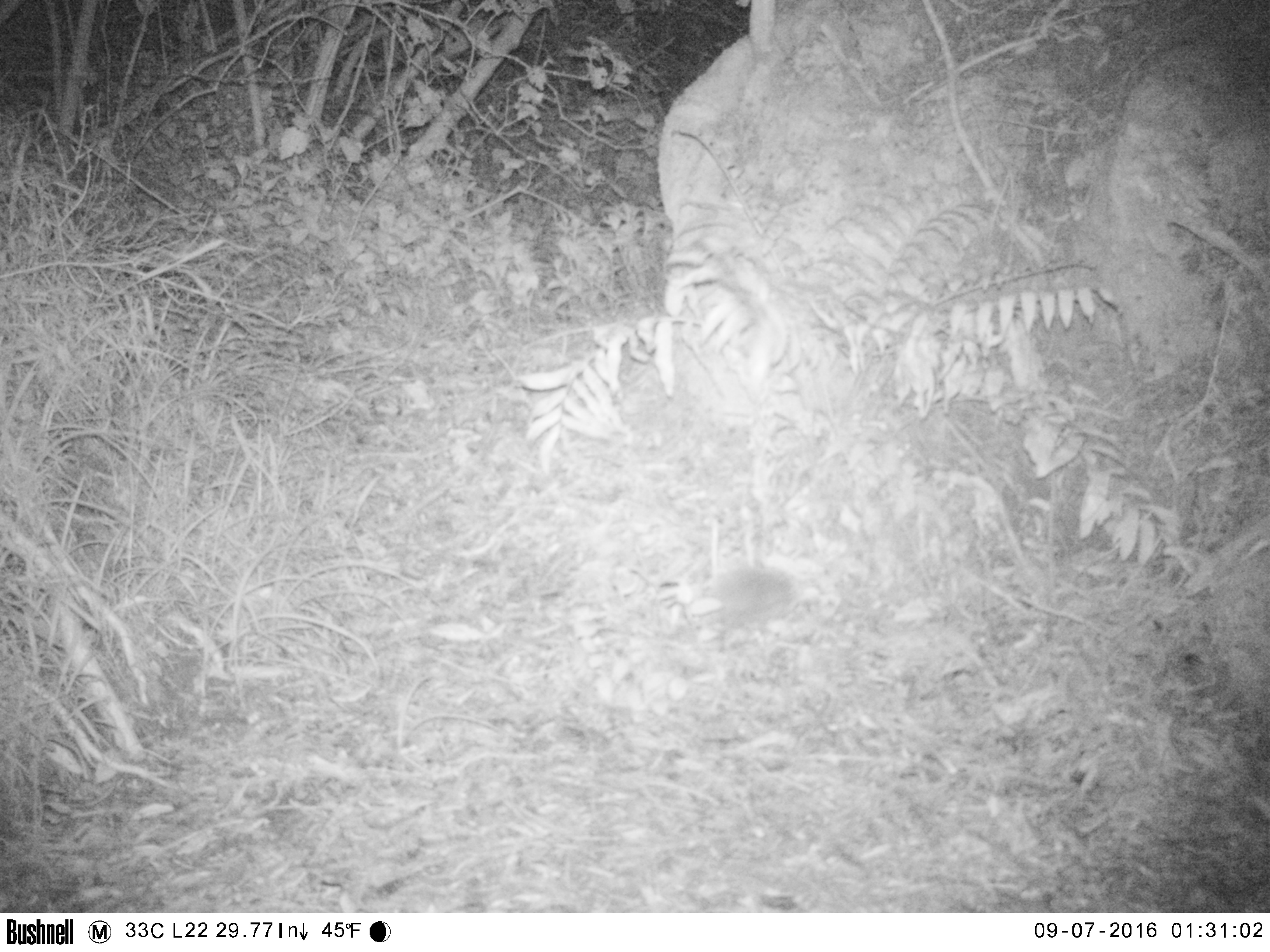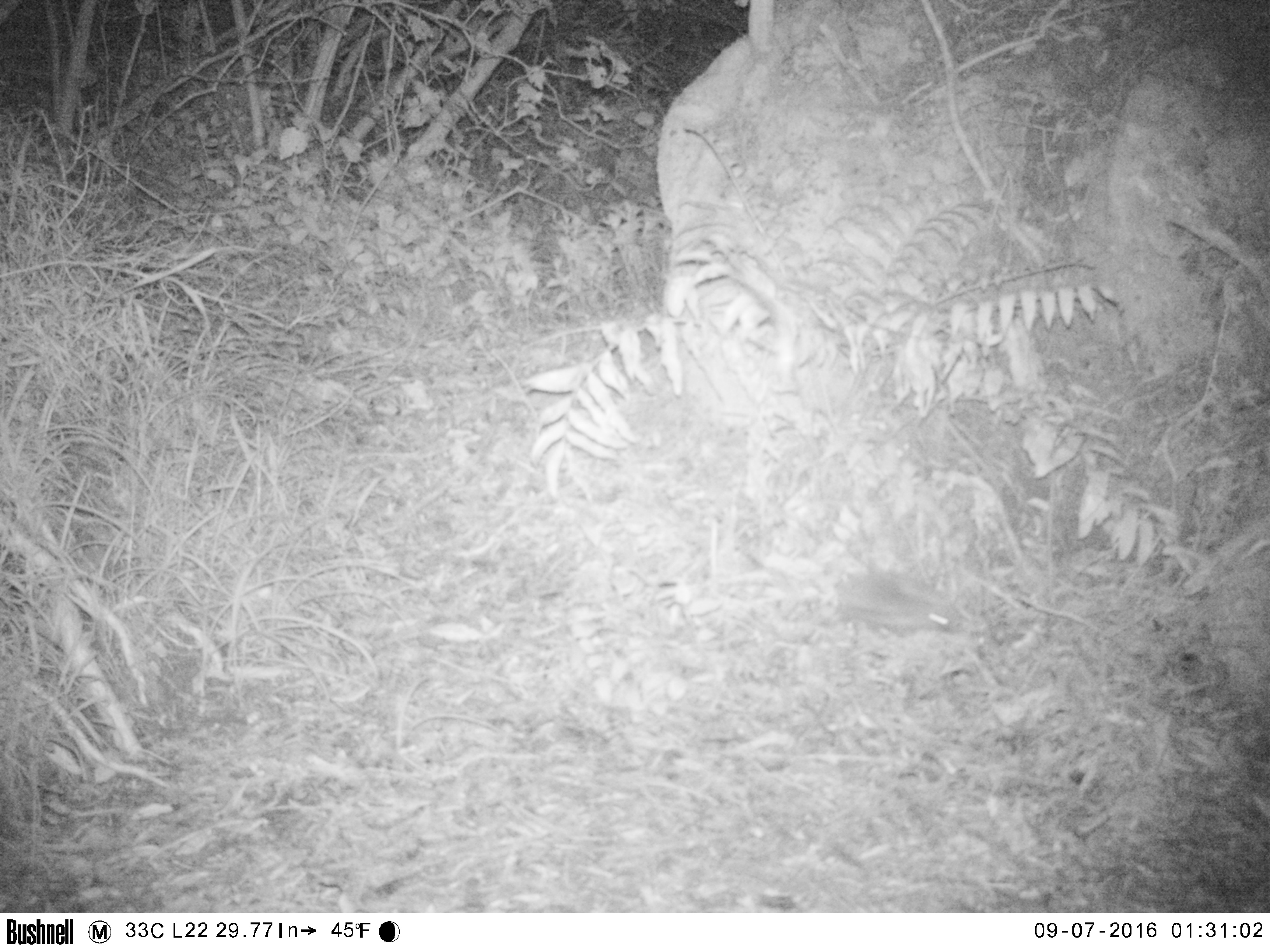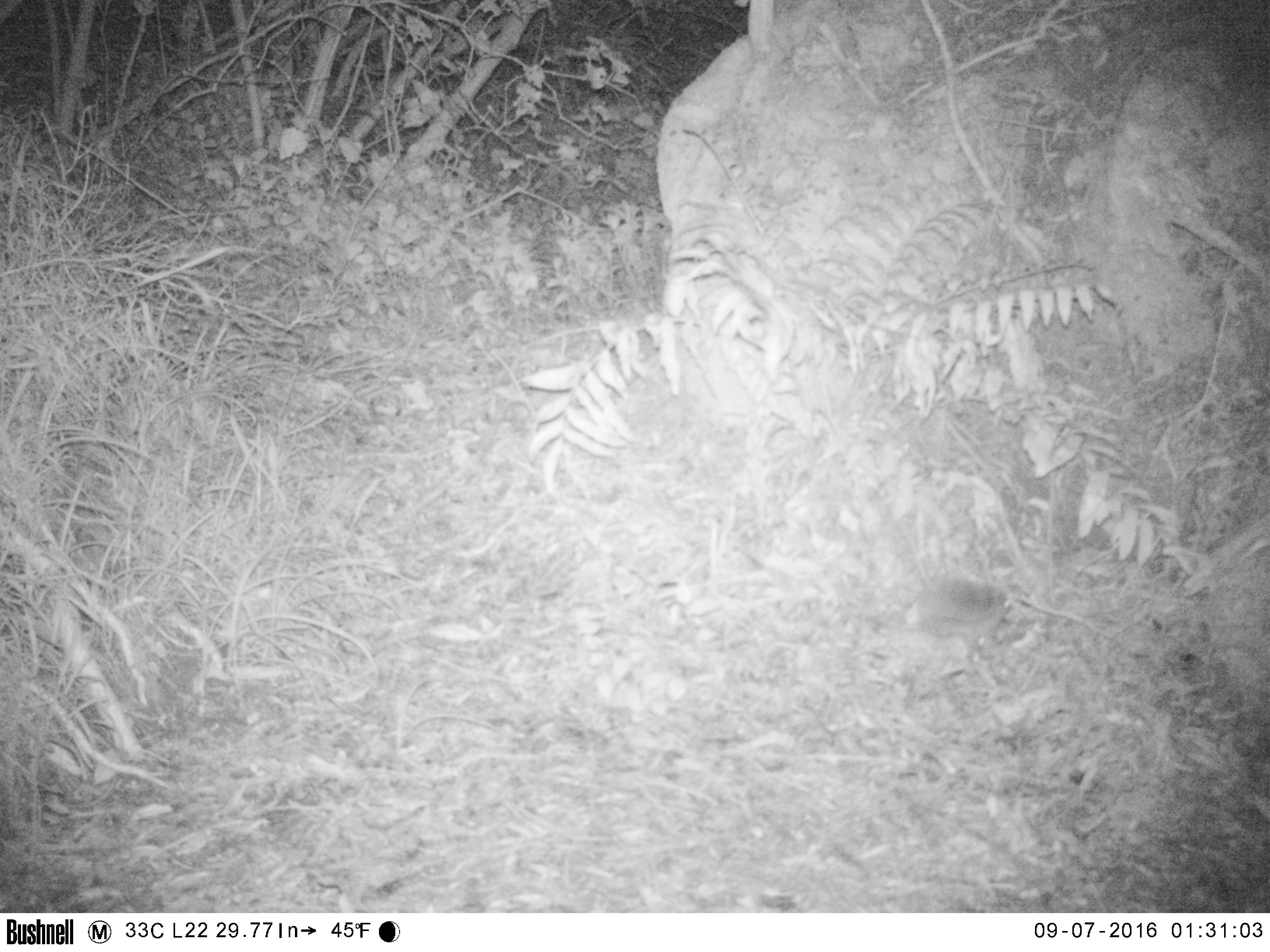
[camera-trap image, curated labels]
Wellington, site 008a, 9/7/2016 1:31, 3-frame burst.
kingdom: Animalia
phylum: Chordata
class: Mammalia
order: Eulipotyphla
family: Erinaceidae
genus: Erinaceus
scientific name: Erinaceus europaeus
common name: hedgehog